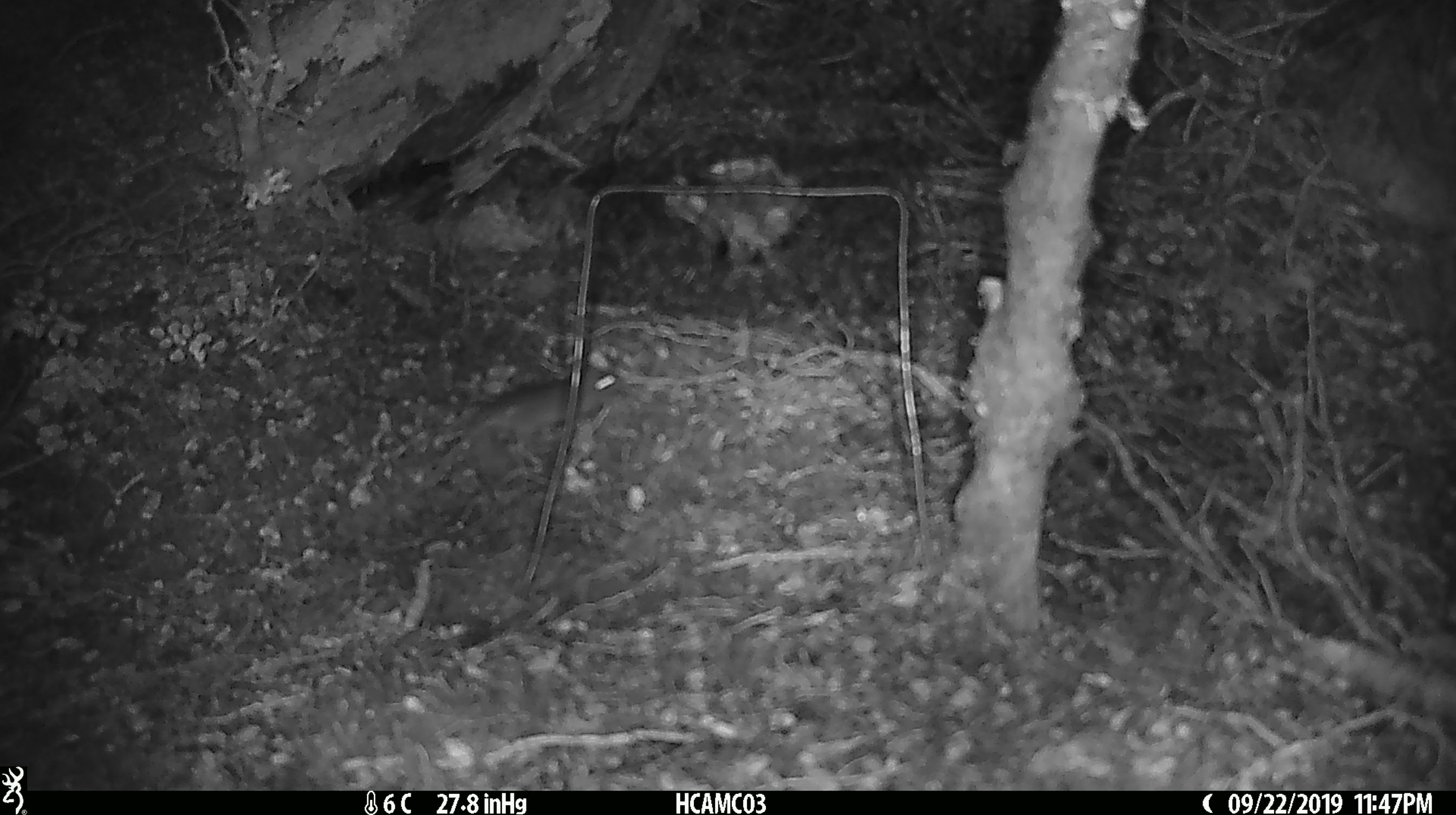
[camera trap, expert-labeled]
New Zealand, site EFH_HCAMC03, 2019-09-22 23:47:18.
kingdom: Animalia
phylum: Chordata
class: Mammalia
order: Rodentia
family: Muridae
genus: Mus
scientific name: Mus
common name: mouse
Mouse (Mus).